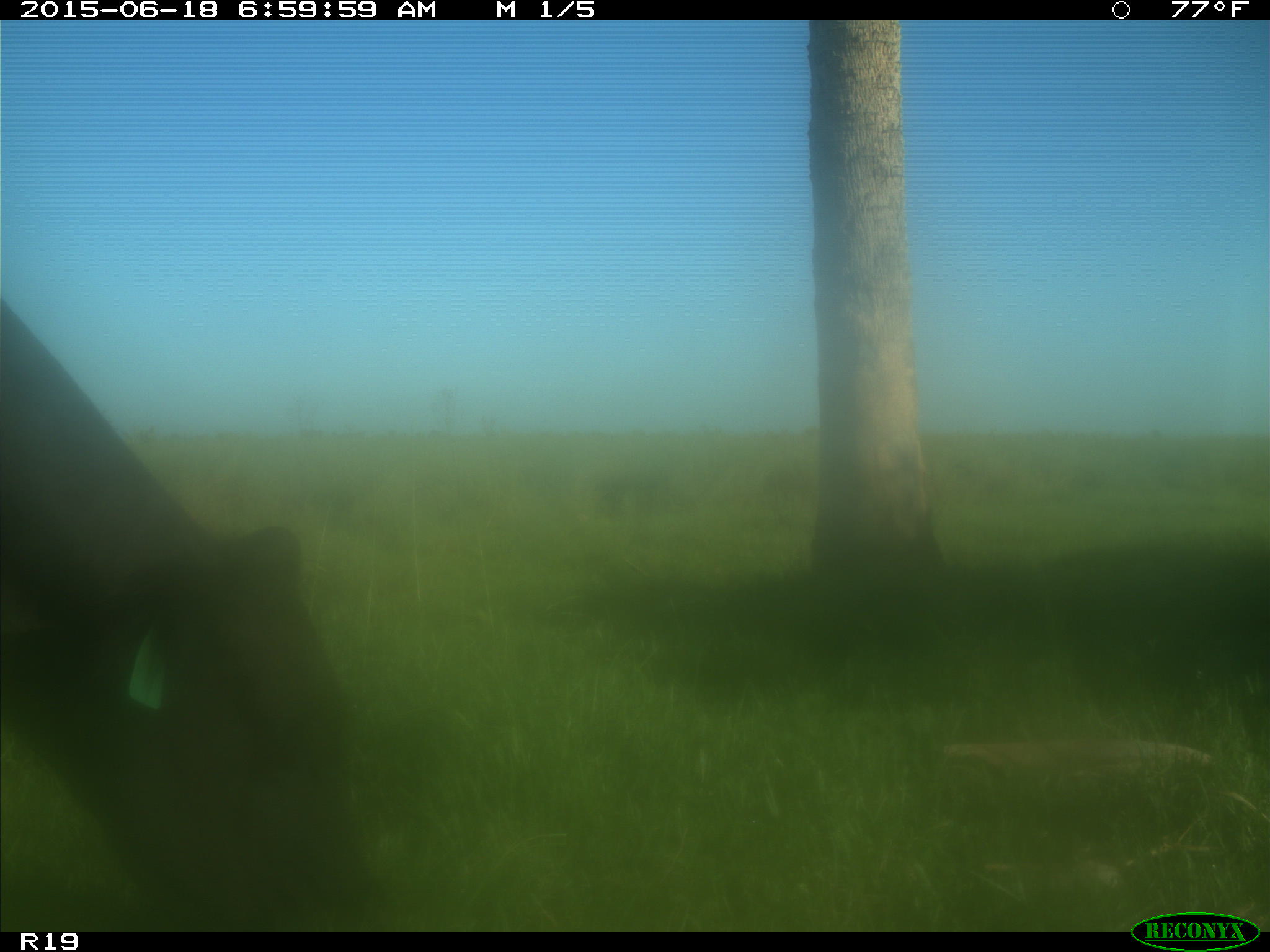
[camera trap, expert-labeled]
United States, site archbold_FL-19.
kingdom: Animalia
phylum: Chordata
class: Mammalia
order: Artiodactyla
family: Bovidae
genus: Bos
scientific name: Bos taurus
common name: domestic cow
Bos taurus (domestic cow).